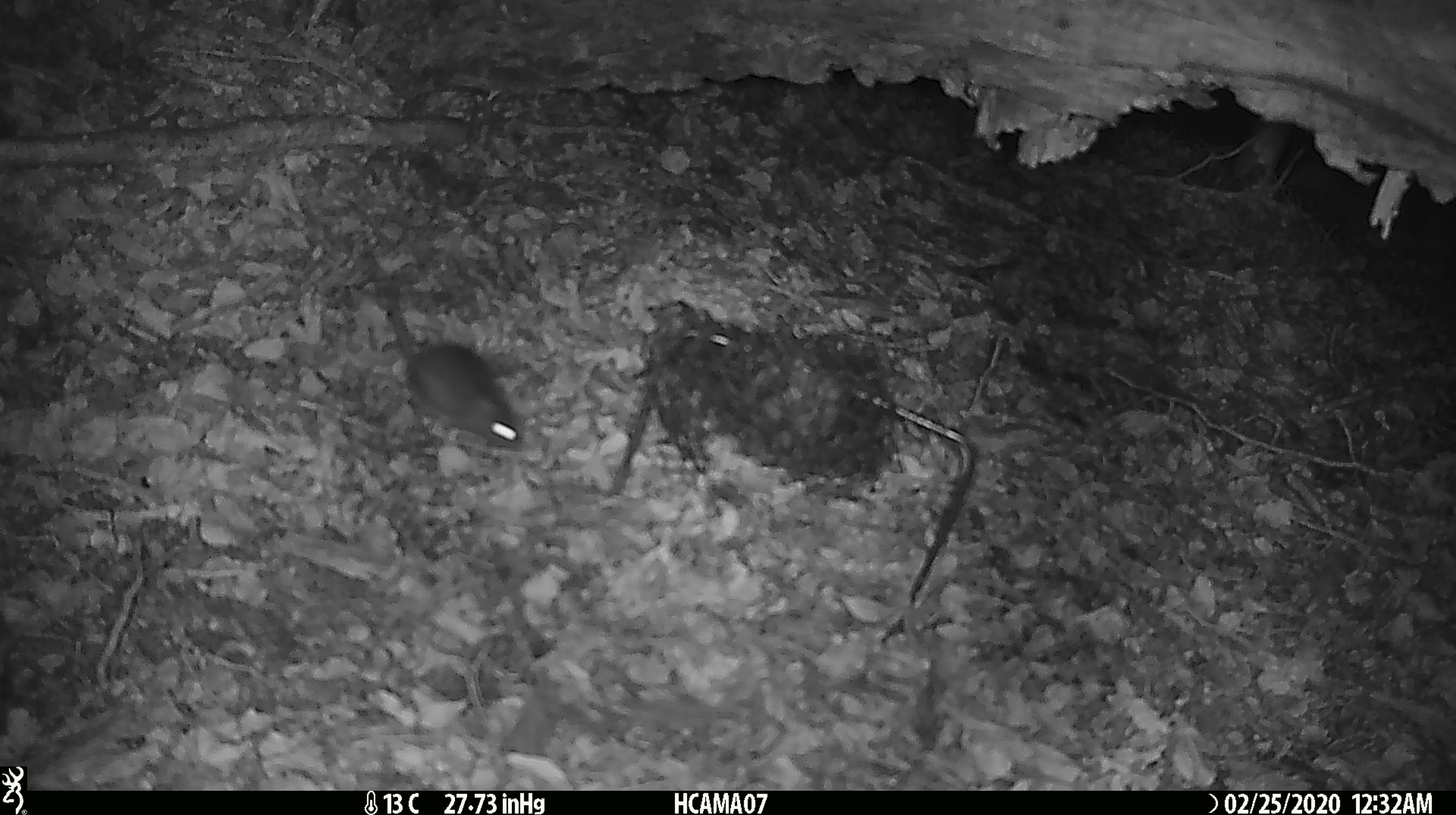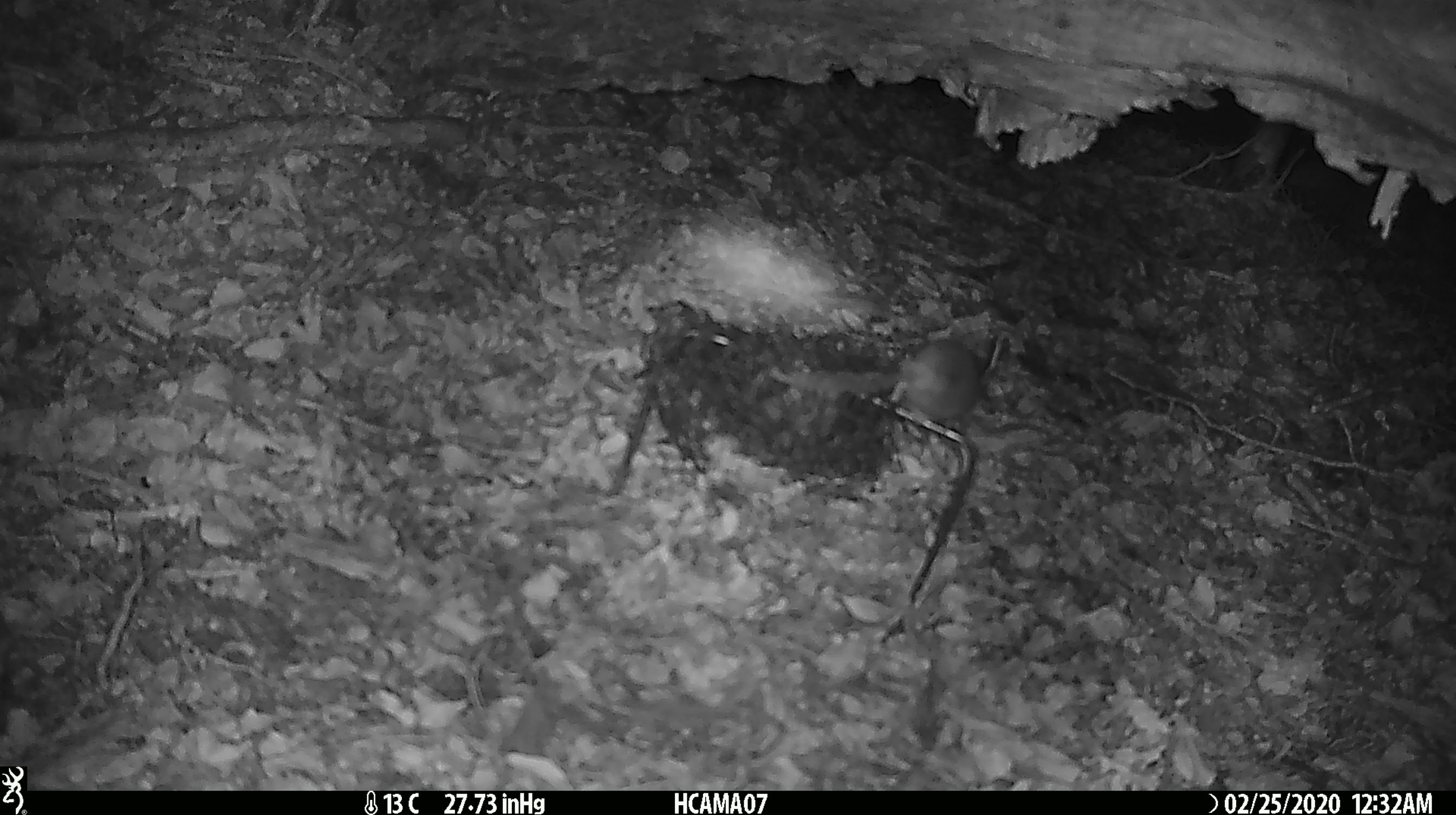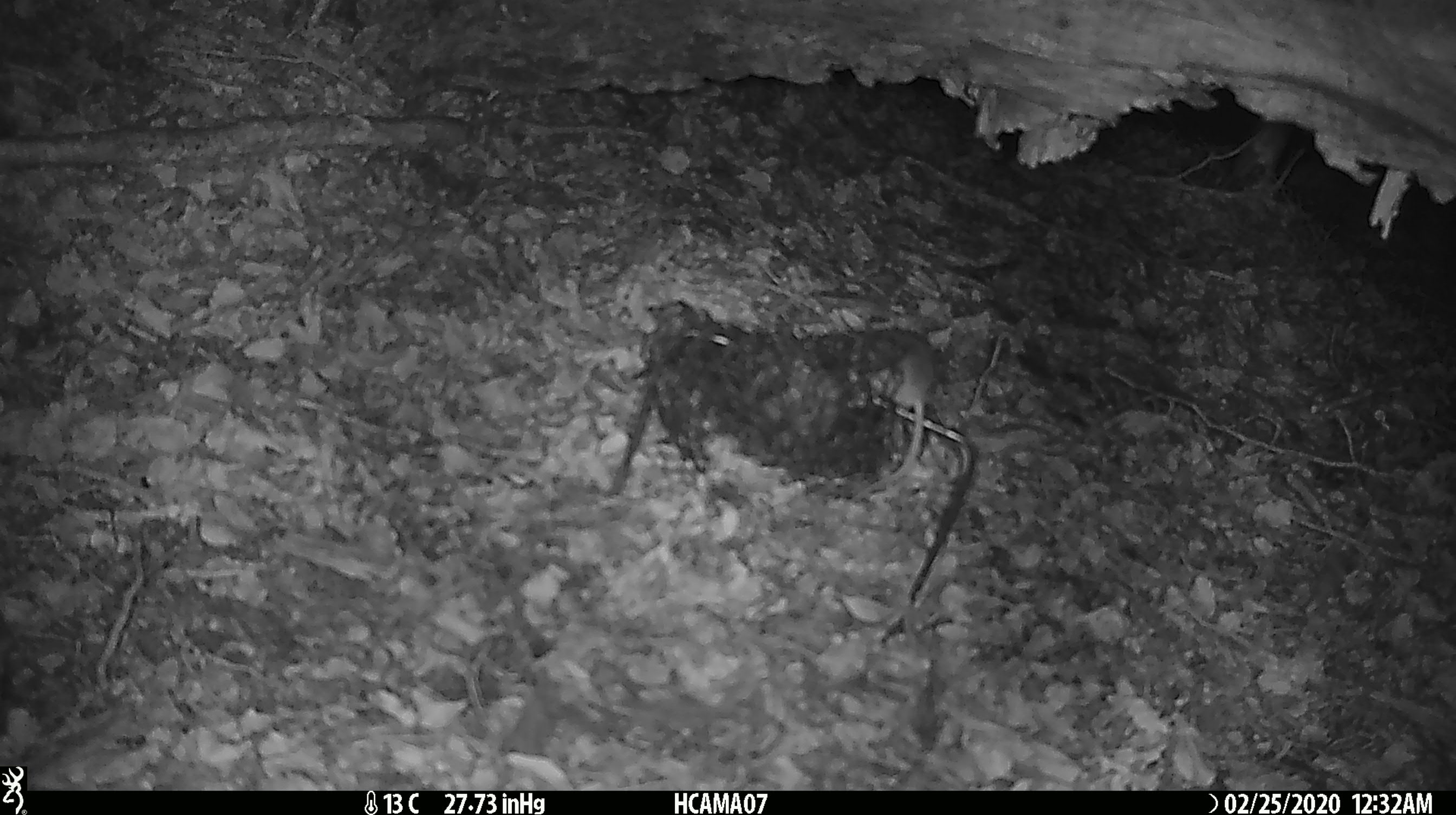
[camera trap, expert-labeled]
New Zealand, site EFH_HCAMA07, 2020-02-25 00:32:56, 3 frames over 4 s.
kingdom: Animalia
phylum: Chordata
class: Mammalia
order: Rodentia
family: Muridae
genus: Mus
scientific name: Mus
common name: mouse